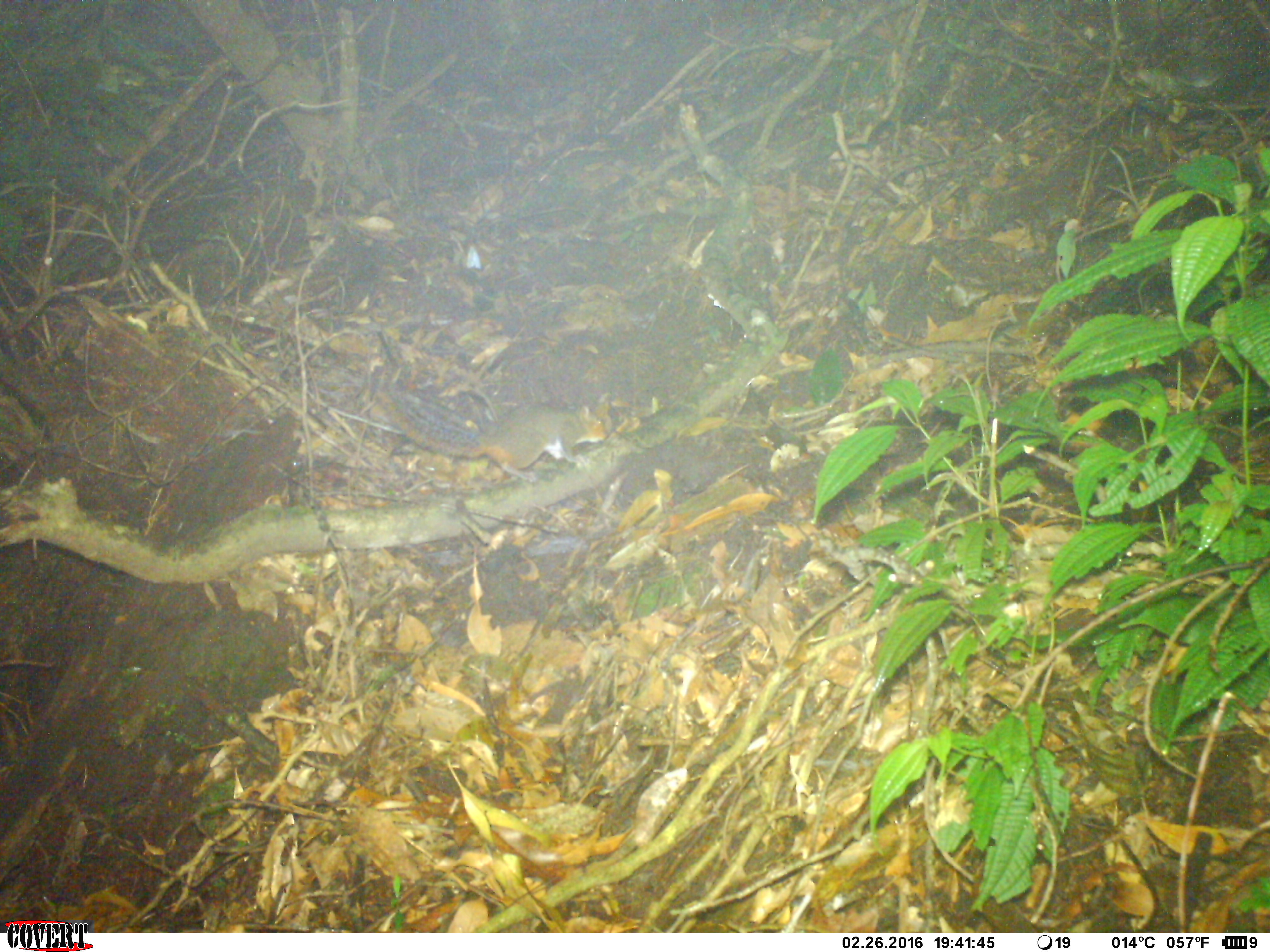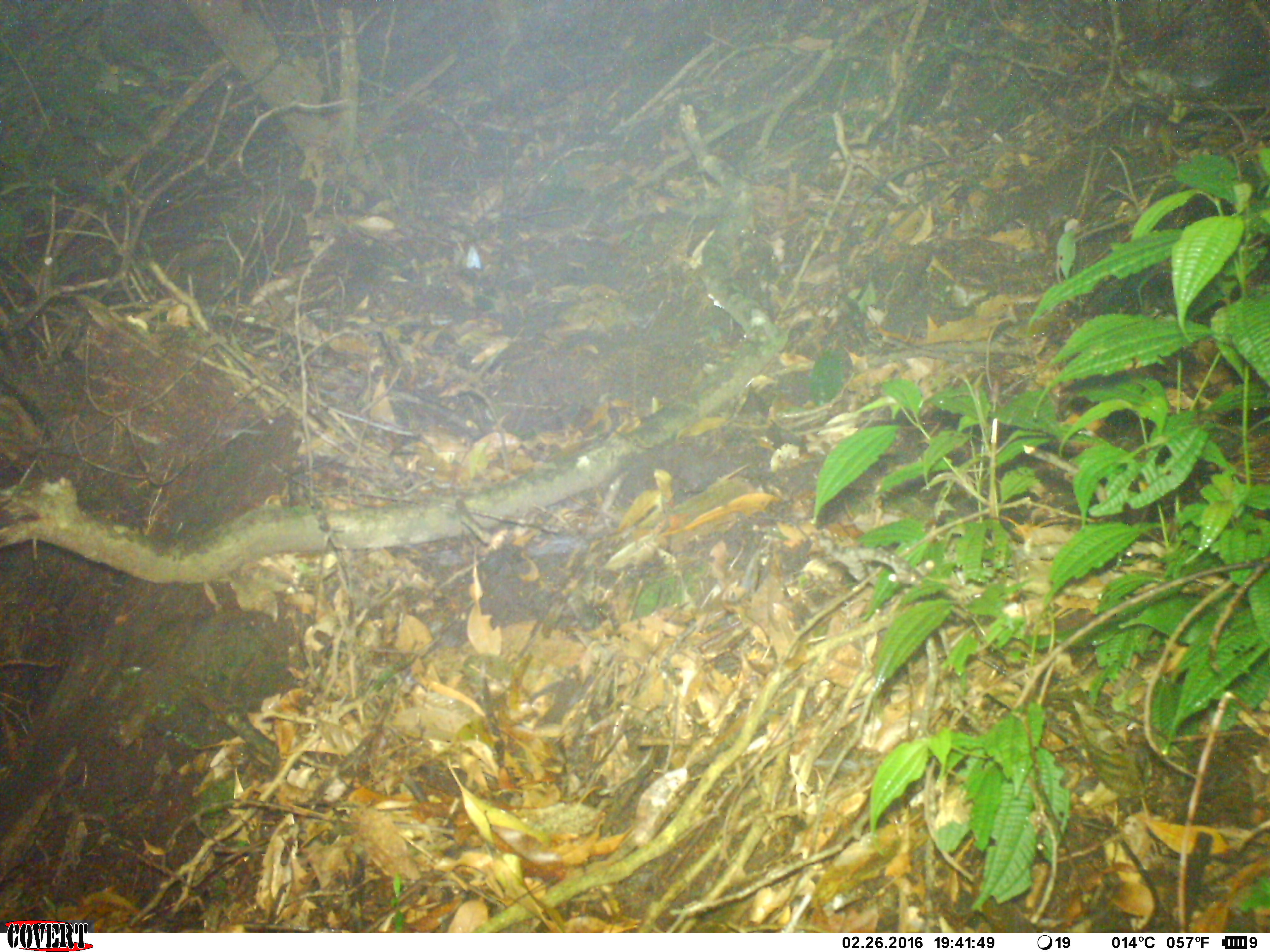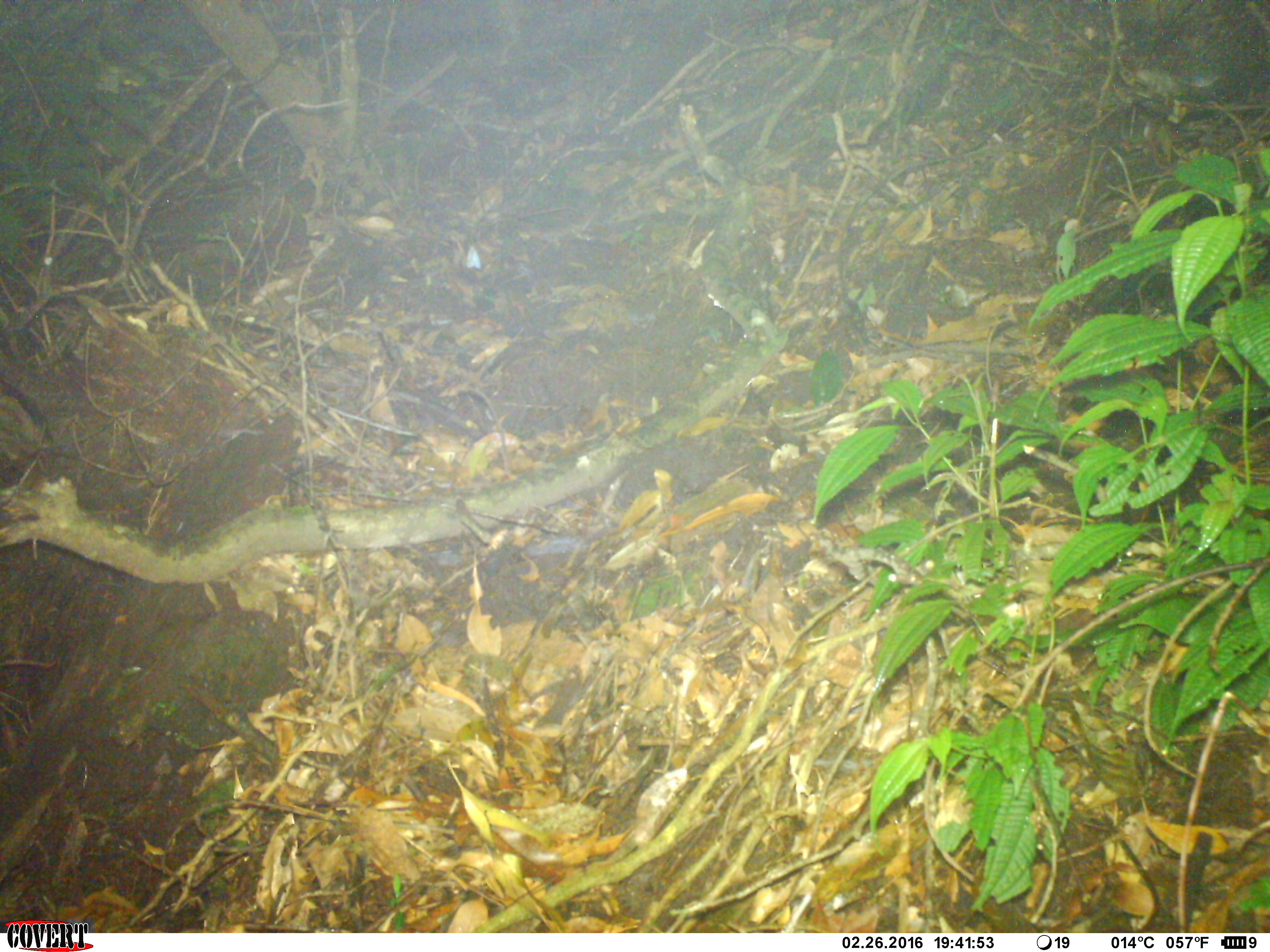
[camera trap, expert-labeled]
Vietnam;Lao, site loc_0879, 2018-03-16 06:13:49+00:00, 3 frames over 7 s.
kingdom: Animalia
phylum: Chordata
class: Mammalia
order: Rodentia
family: Sciuridae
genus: Dremomys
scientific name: Dremomys rufigenis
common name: red-cheeked squirrel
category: red cheeked squirrel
Red cheeked squirrel (red-cheeked squirrel) (Dremomys rufigenis). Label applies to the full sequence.